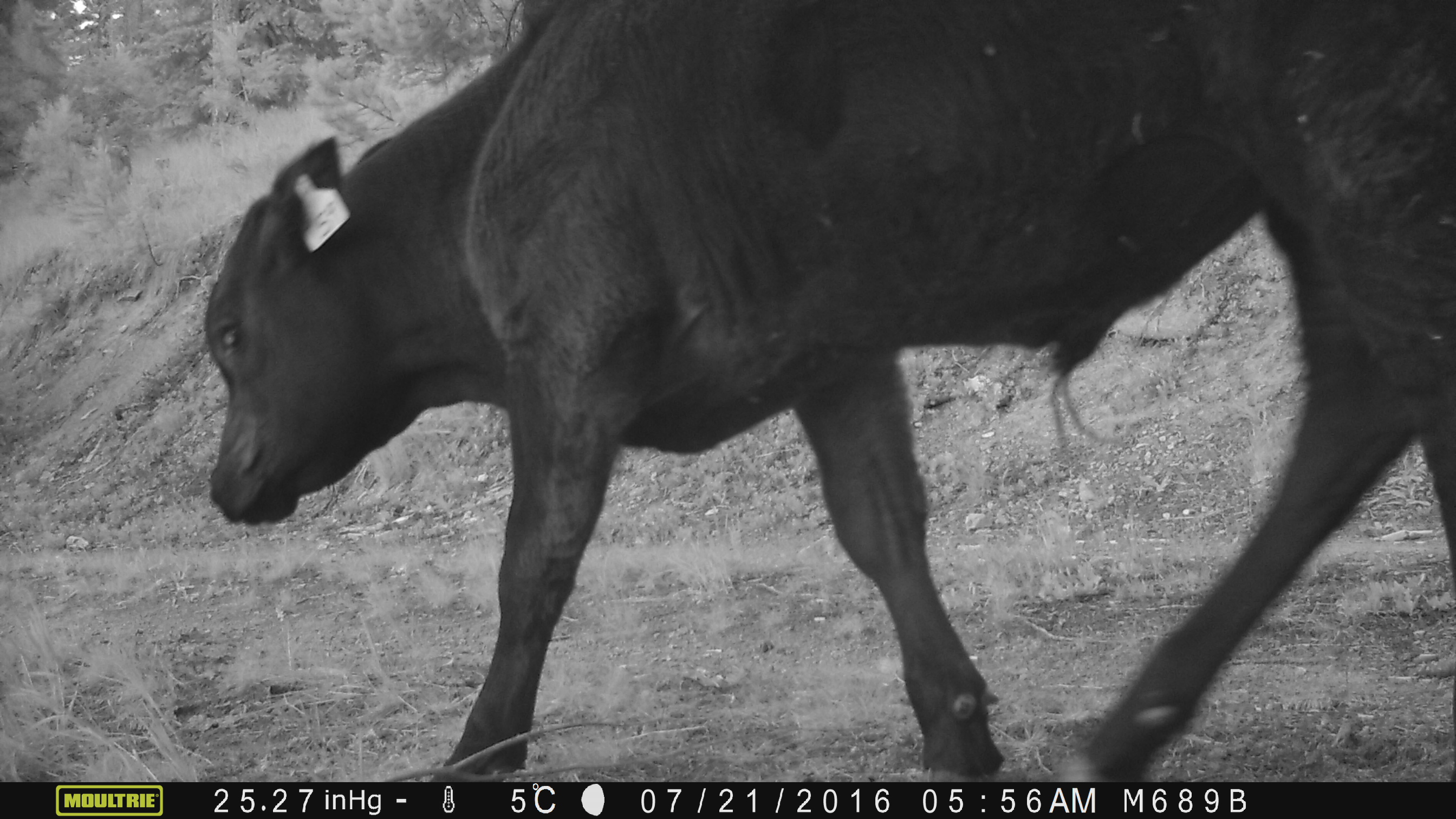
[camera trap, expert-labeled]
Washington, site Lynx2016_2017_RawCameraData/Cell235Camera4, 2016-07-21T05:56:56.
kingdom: Animalia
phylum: Chordata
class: Mammalia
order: Artiodactyla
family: Bovidae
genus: Bos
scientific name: Bos taurus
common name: domestic cattle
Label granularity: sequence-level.